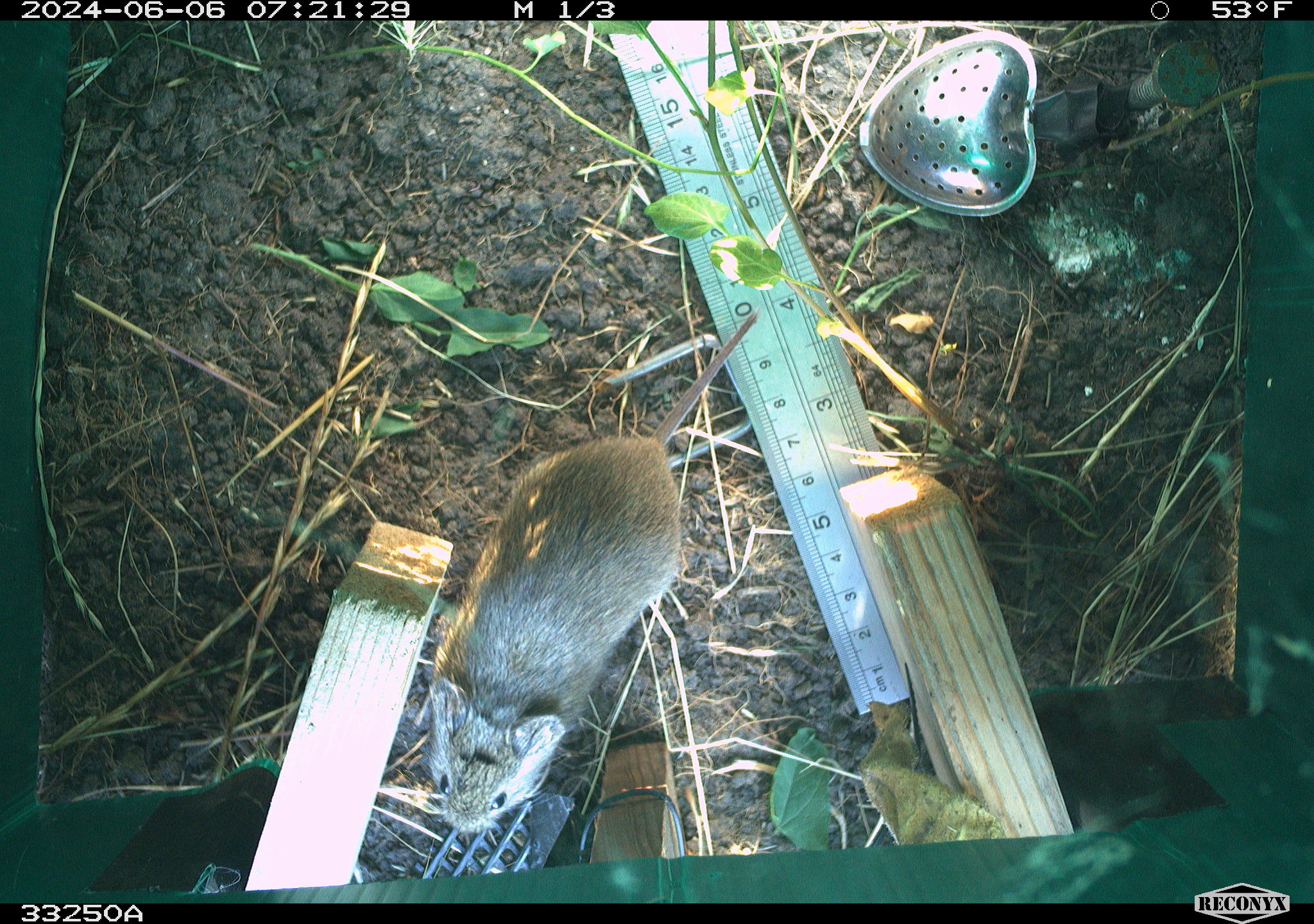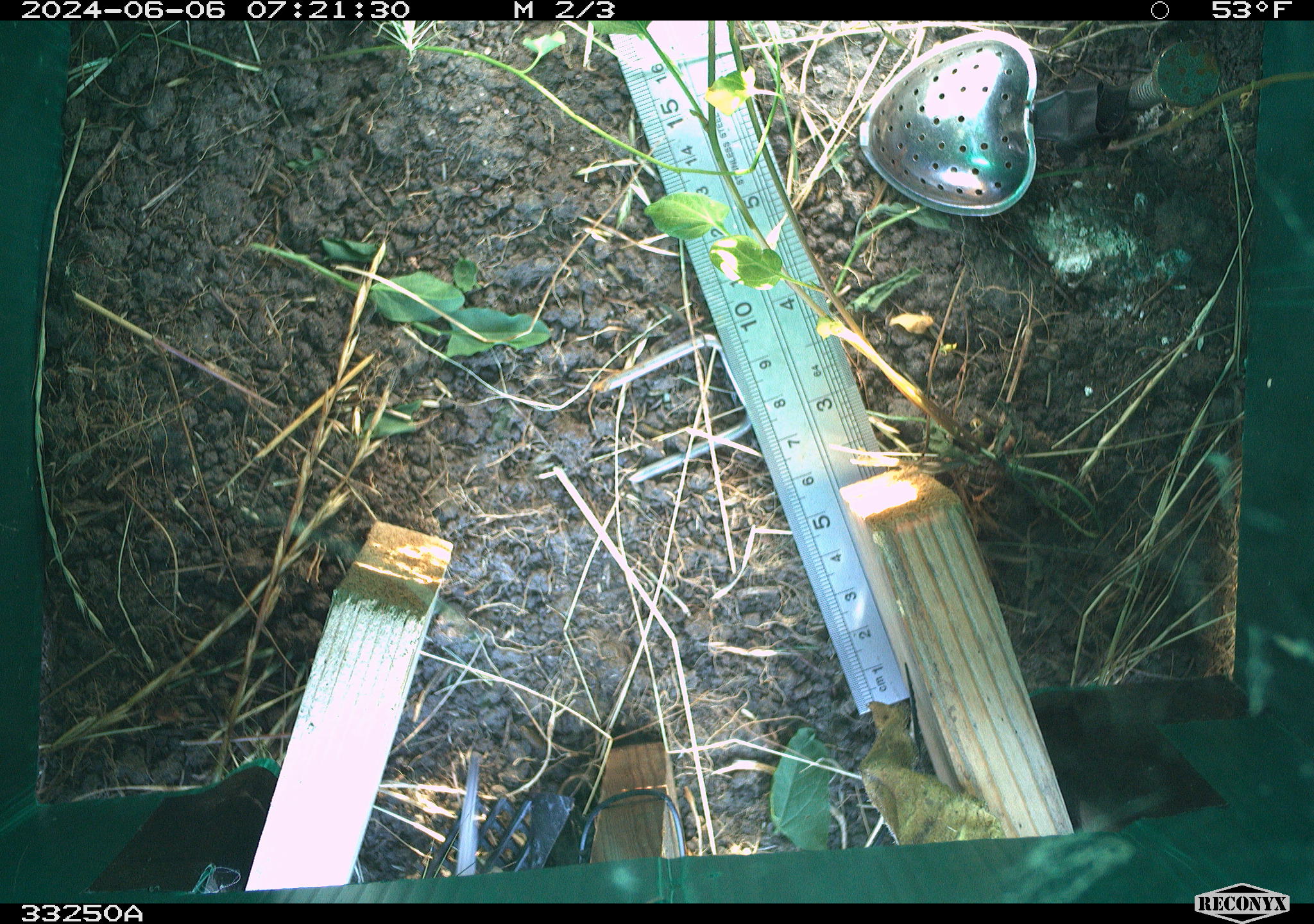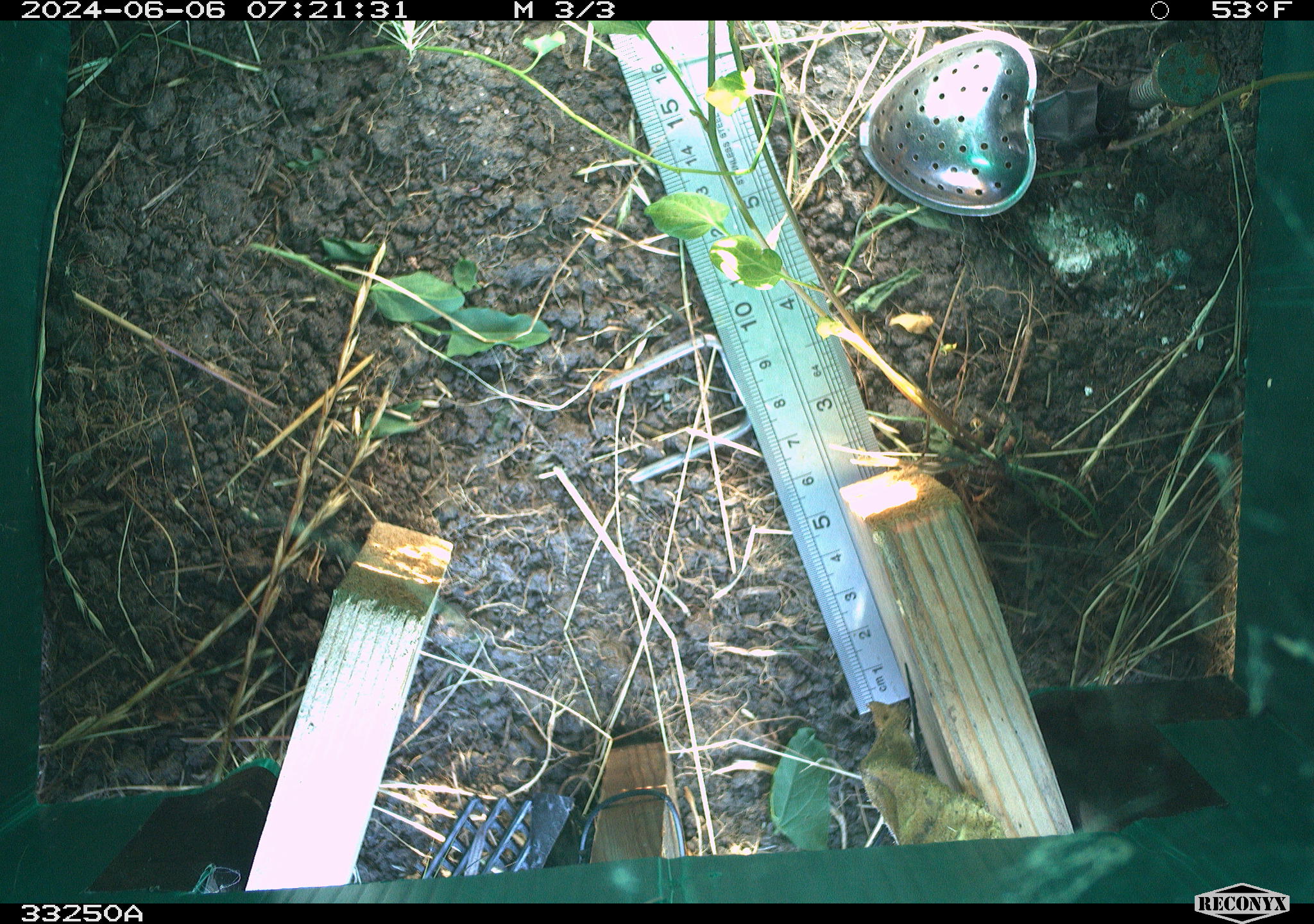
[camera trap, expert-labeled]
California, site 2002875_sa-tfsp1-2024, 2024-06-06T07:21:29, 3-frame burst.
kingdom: Animalia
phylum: Chordata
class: Mammalia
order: Rodentia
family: Cricetidae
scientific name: Arvicolinae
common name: voles, lemmings, and muskrats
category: arvicolinae subfamily